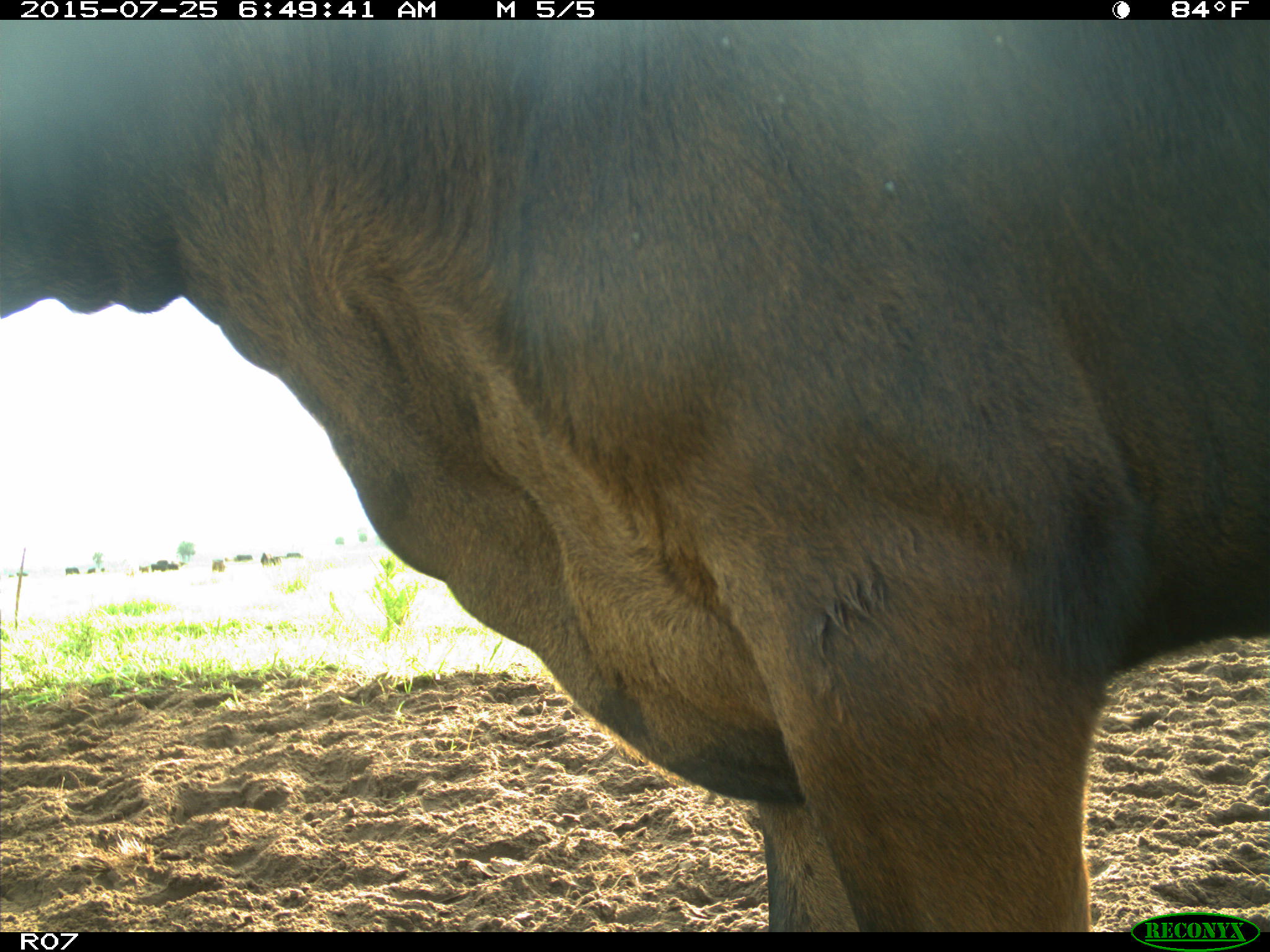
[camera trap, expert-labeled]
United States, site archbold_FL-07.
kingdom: Animalia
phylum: Chordata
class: Mammalia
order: Artiodactyla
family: Bovidae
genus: Bos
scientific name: Bos taurus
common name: domestic cow